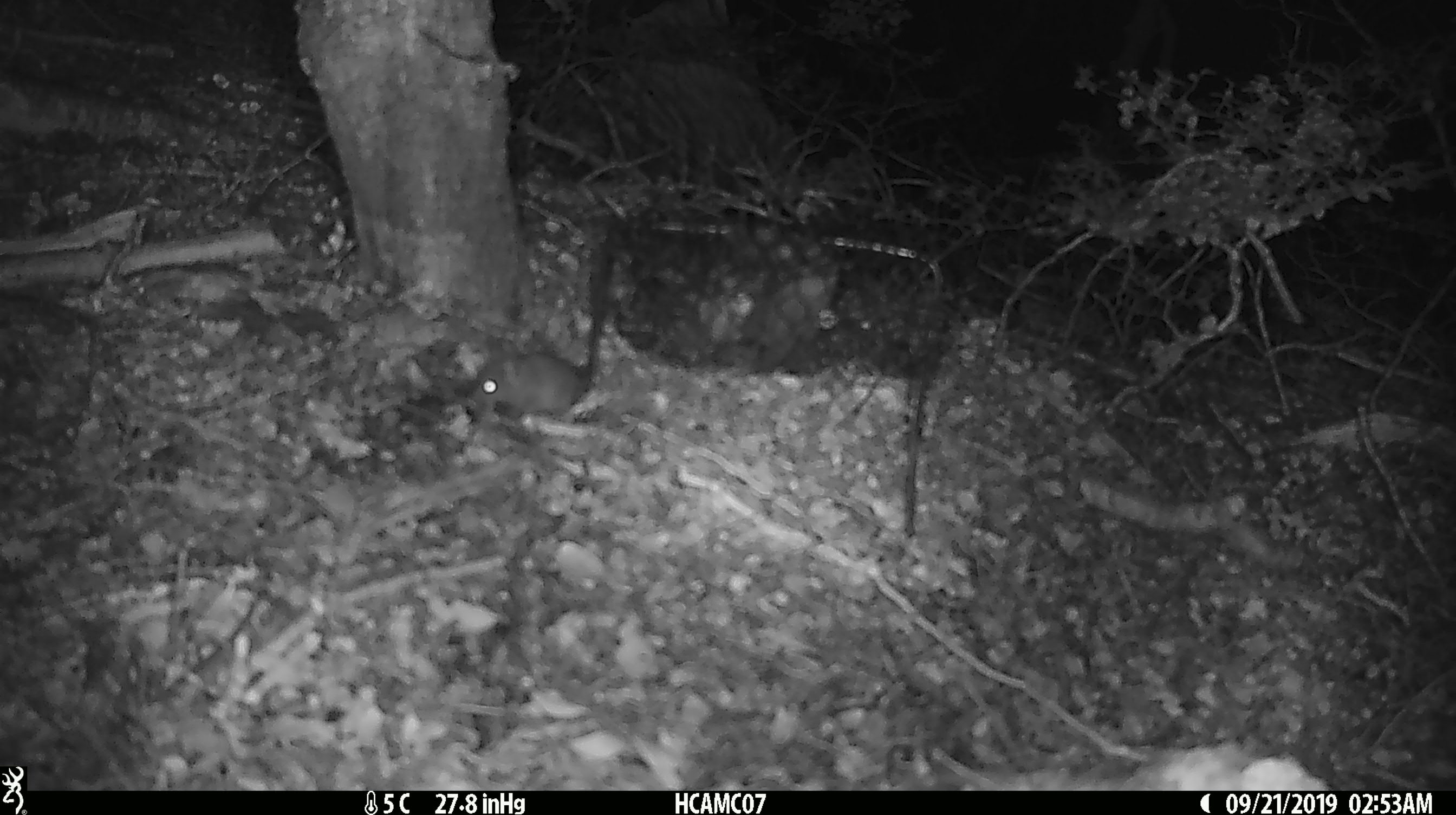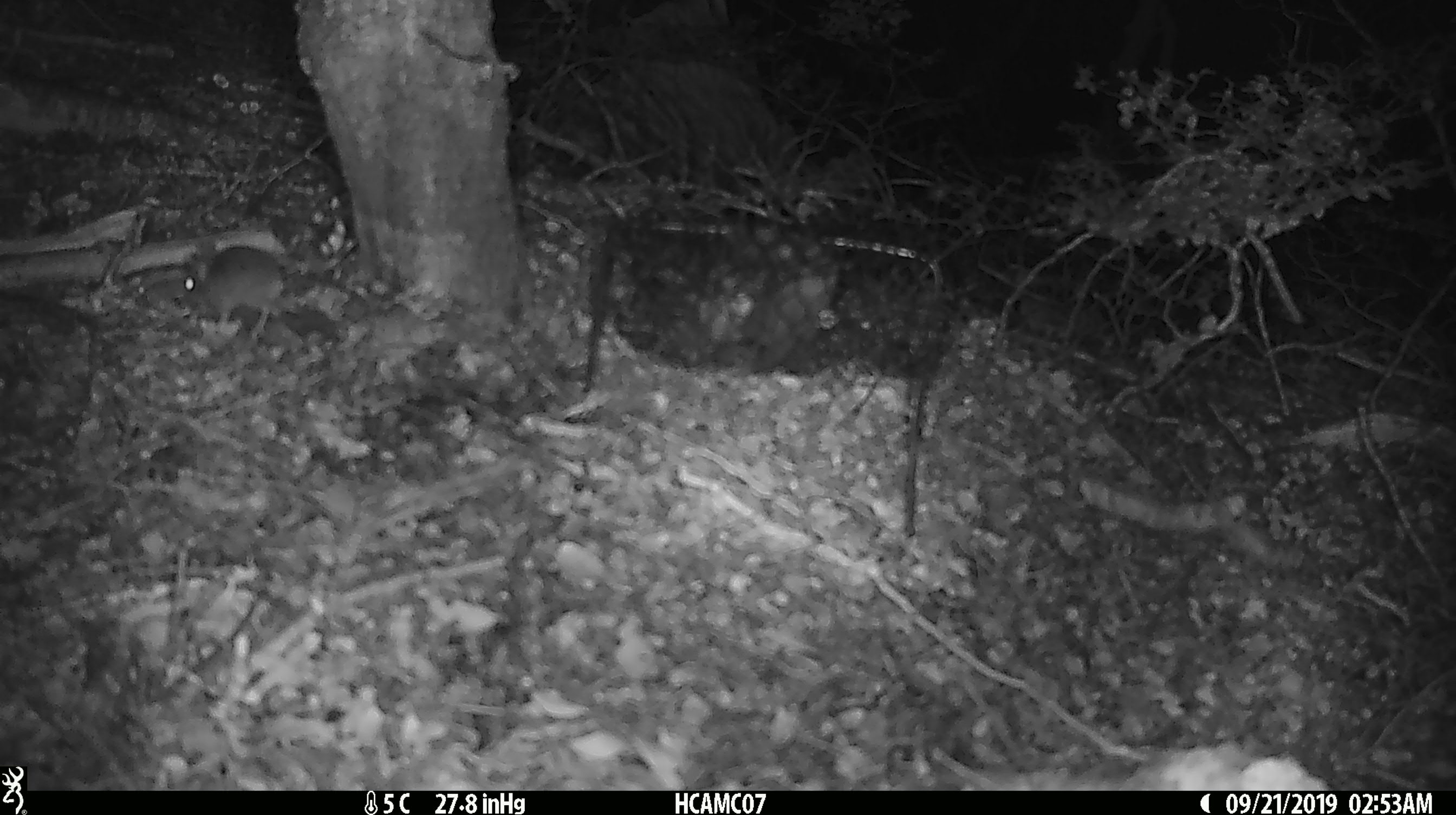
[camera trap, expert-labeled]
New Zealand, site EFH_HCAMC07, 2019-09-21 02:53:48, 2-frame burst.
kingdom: Animalia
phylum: Chordata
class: Mammalia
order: Rodentia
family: Muridae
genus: Mus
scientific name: Mus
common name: mouse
Mouse (Mus).